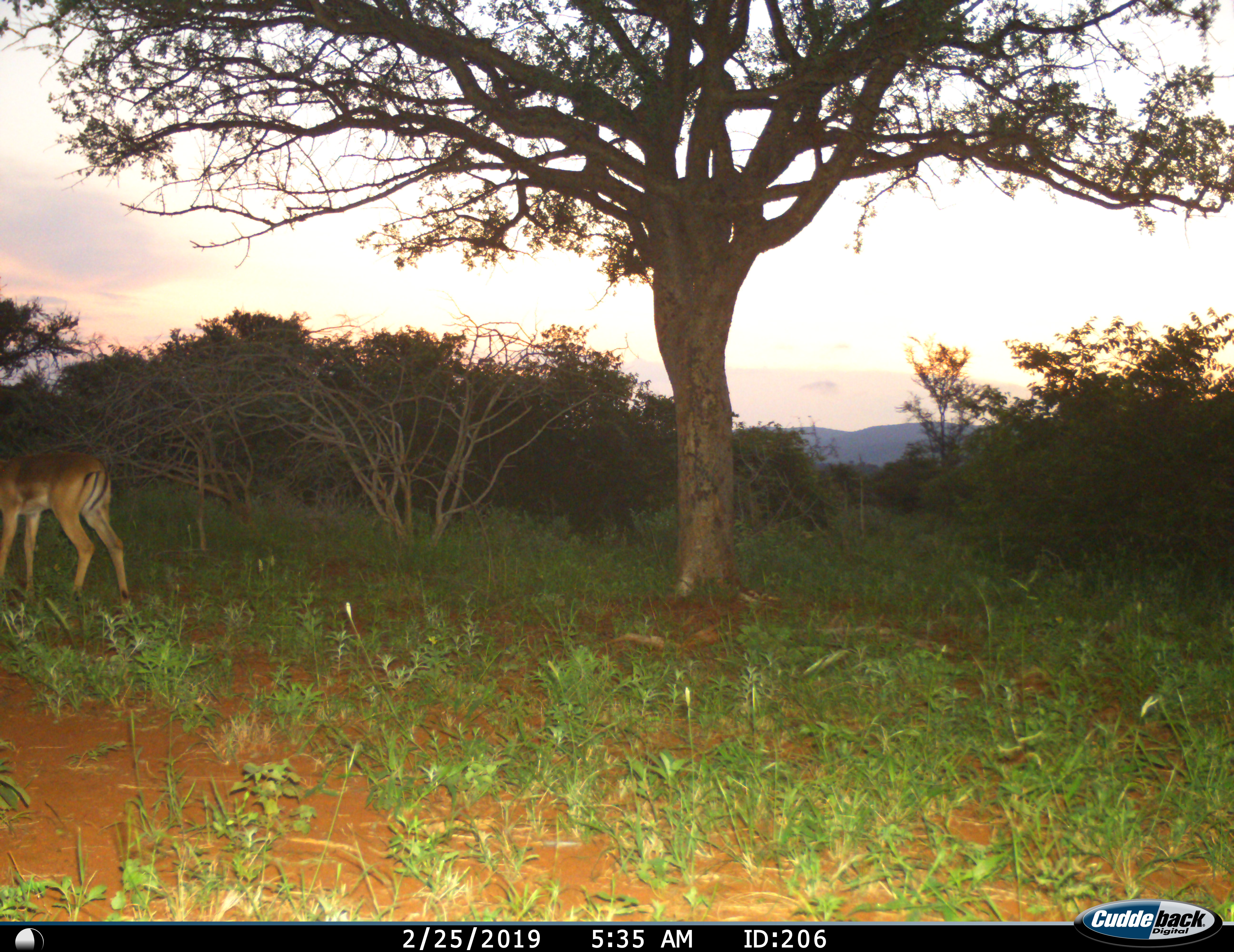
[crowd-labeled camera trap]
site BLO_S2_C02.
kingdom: Animalia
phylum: Chordata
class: Mammalia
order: Artiodactyla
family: Bovidae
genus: Aepyceros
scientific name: Aepyceros melampus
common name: impala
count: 1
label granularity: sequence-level